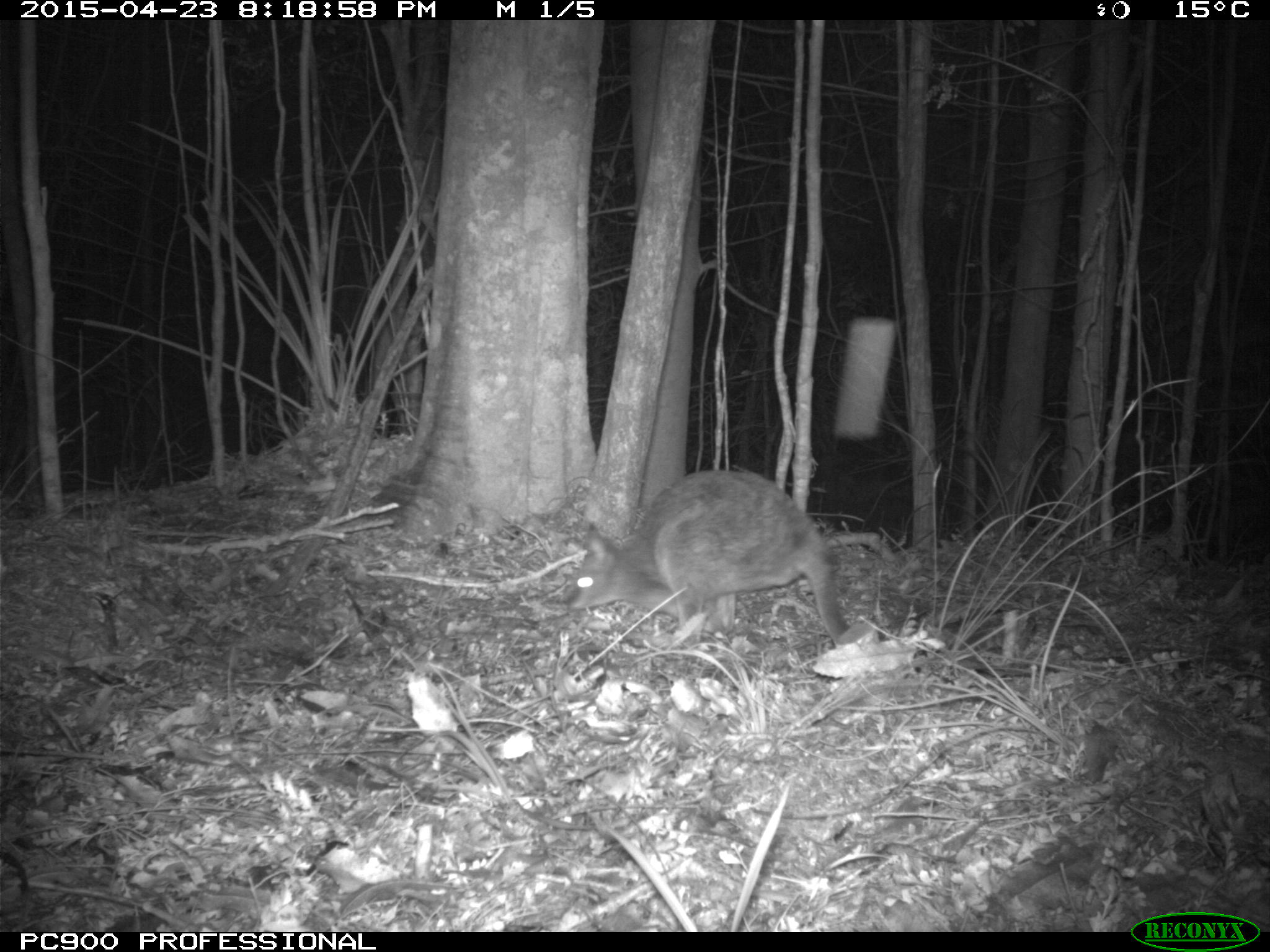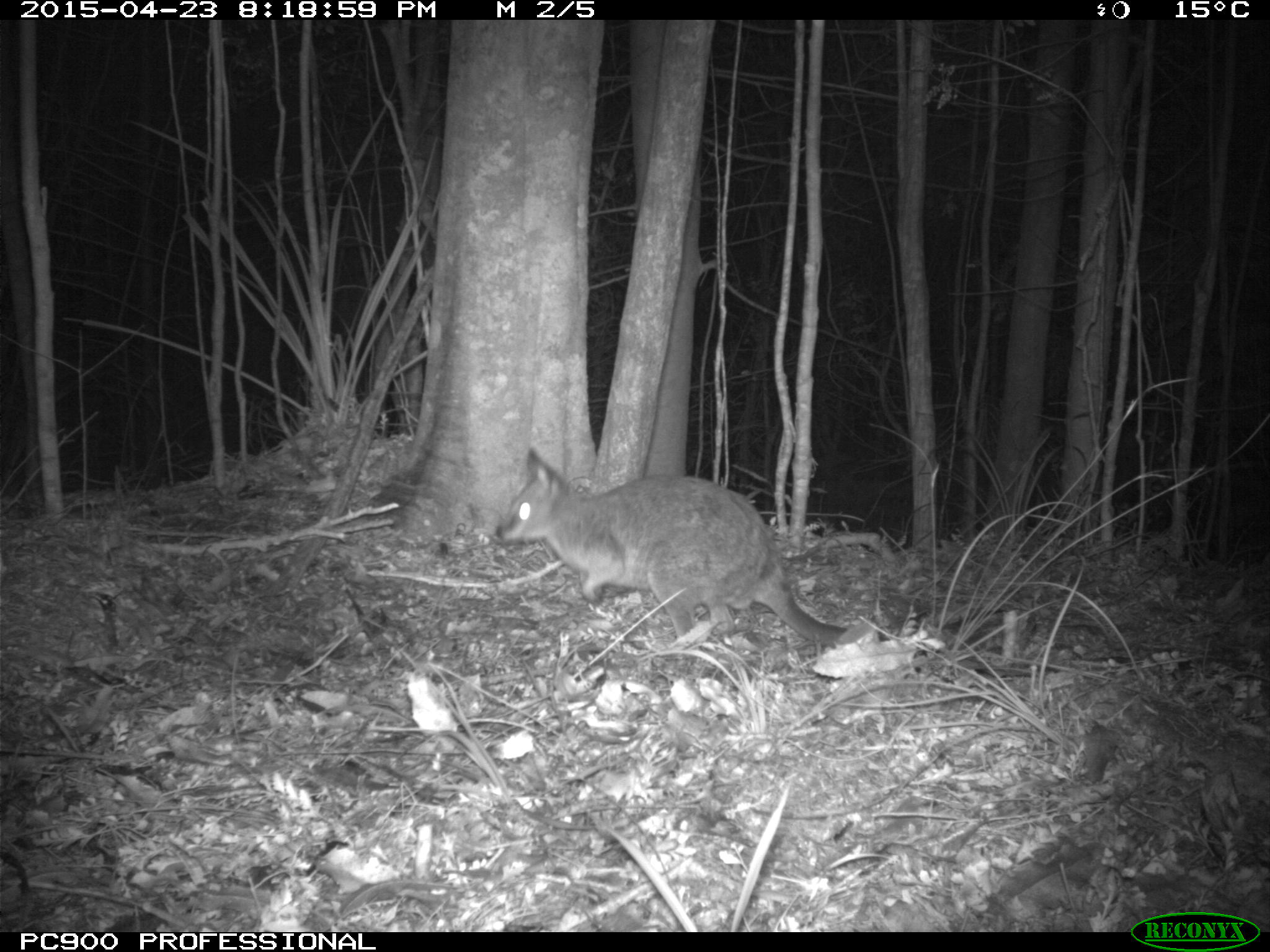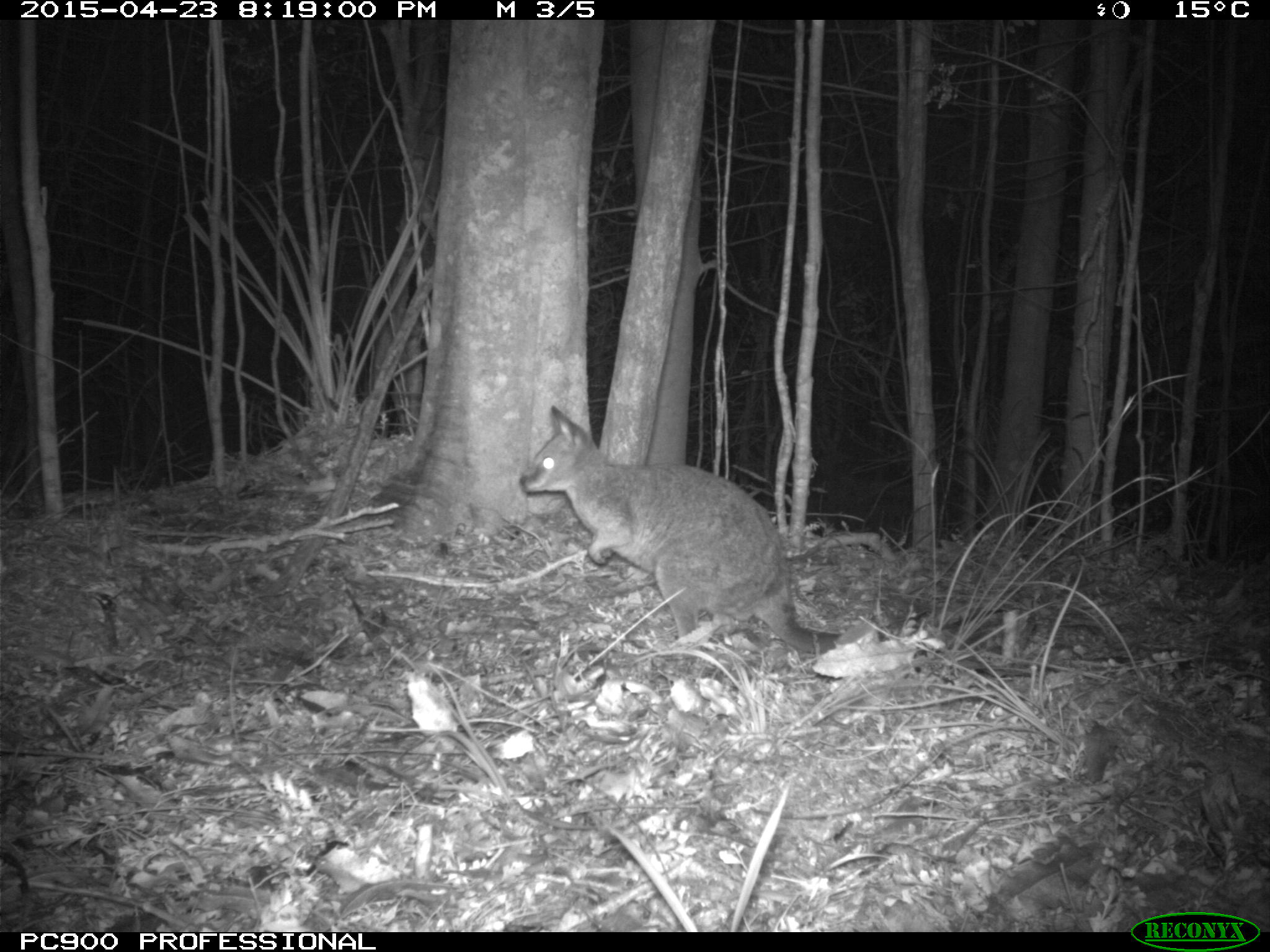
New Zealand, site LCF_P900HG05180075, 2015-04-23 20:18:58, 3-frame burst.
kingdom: Animalia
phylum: Chordata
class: Mammalia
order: Diprotodontia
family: Macropodidae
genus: Notamacropus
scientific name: Notamacropus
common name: wallaby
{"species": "wallaby (Notamacropus)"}